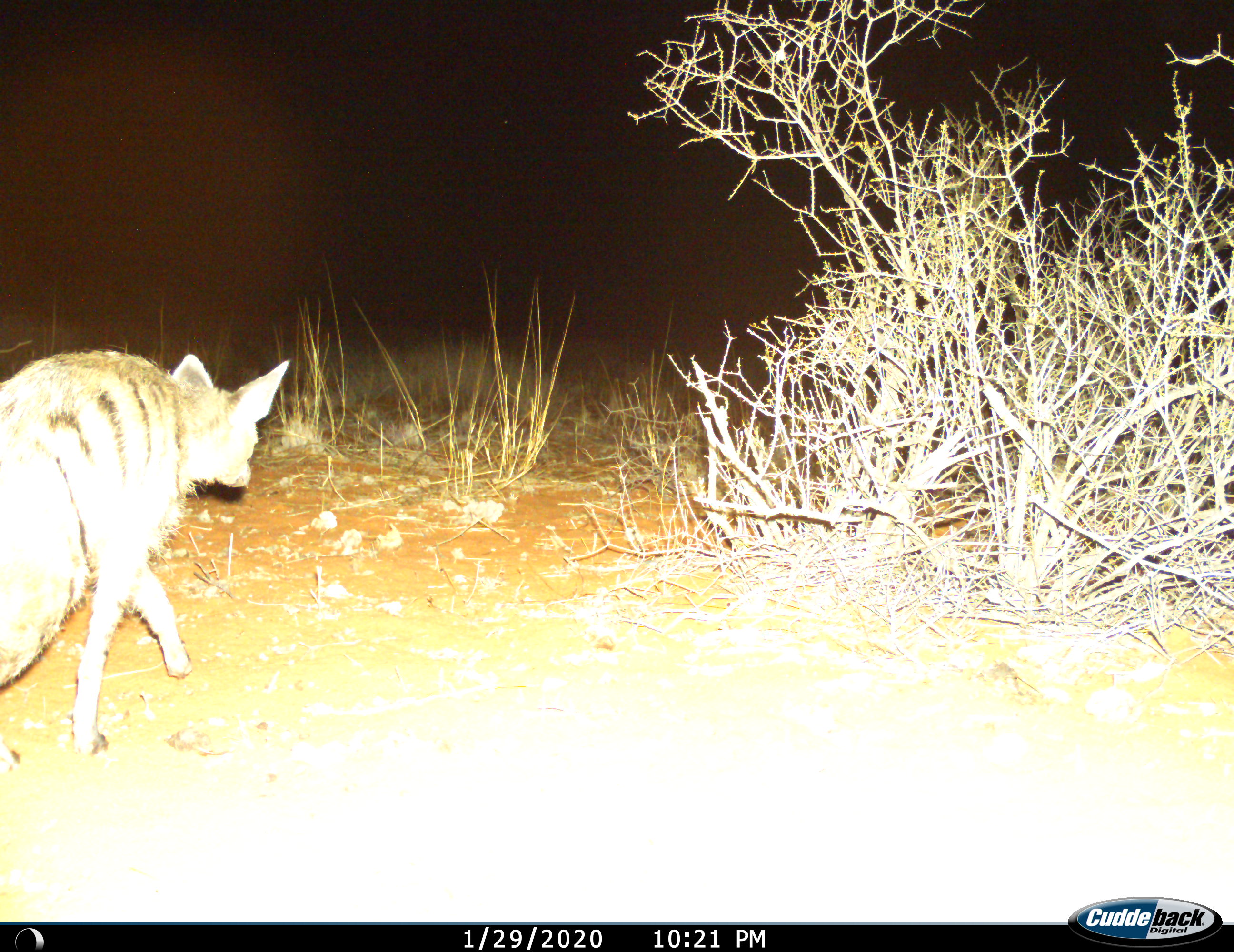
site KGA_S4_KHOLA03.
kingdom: Animalia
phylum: Chordata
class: Mammalia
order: Carnivora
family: Hyaenidae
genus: Proteles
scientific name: Proteles cristatus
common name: aardwolf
Aardwolf (Proteles cristatus), count 1. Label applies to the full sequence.